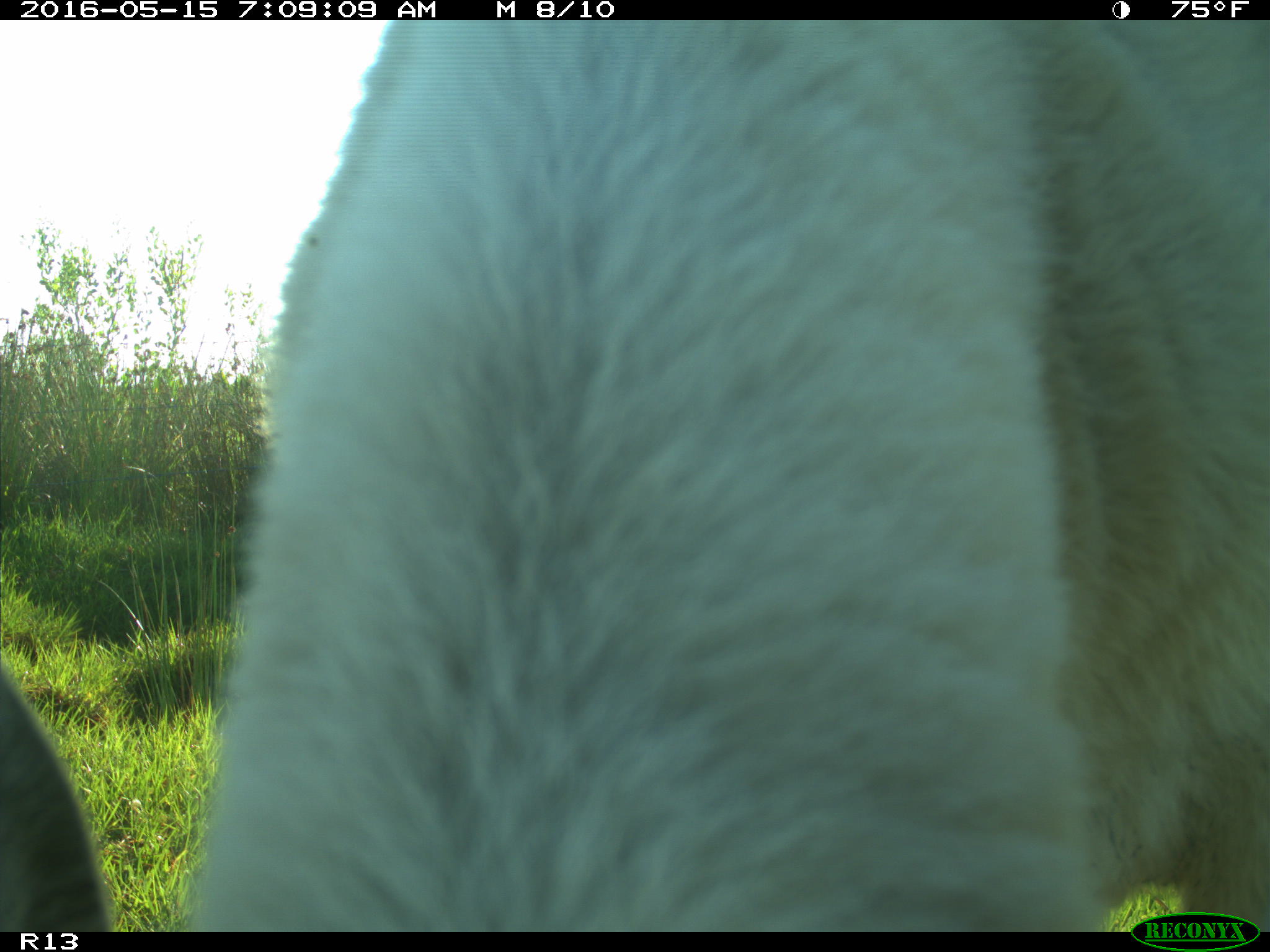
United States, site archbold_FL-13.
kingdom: Animalia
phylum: Chordata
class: Mammalia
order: Artiodactyla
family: Bovidae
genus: Bos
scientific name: Bos taurus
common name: domestic cow